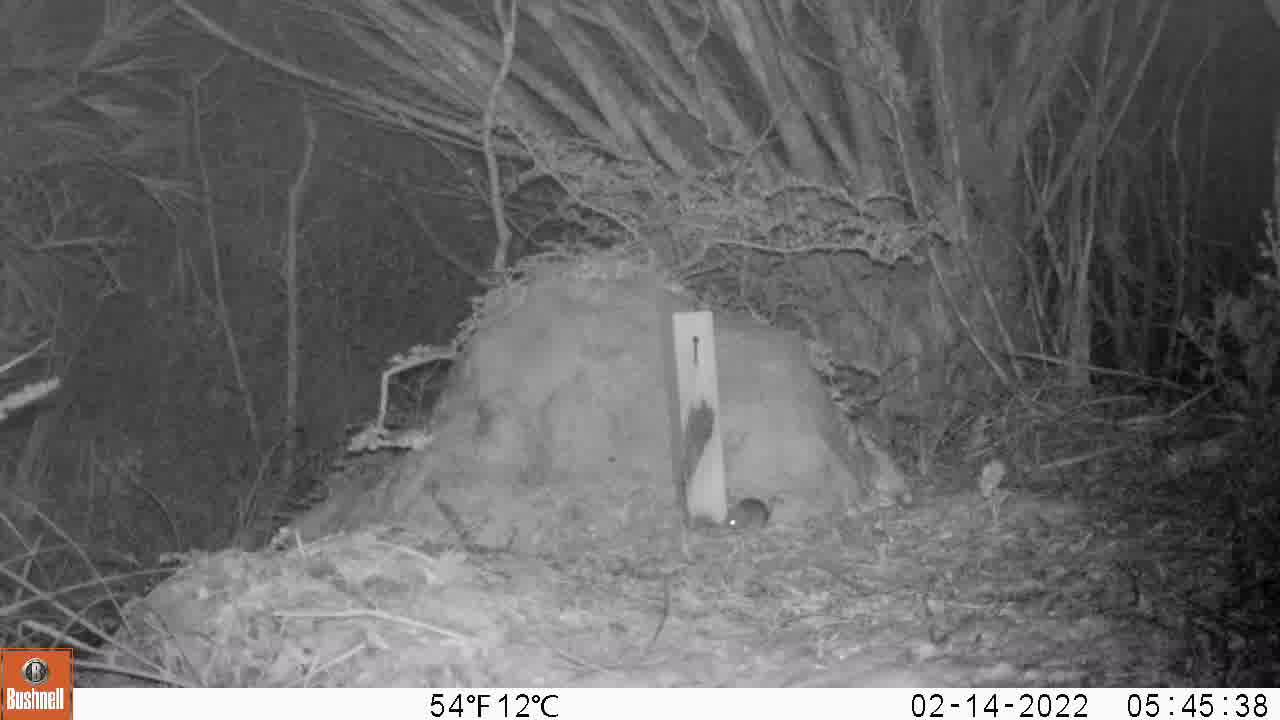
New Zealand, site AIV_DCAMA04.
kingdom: Animalia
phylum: Chordata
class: Mammalia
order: Rodentia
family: Muridae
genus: Mus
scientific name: Mus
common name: mouse